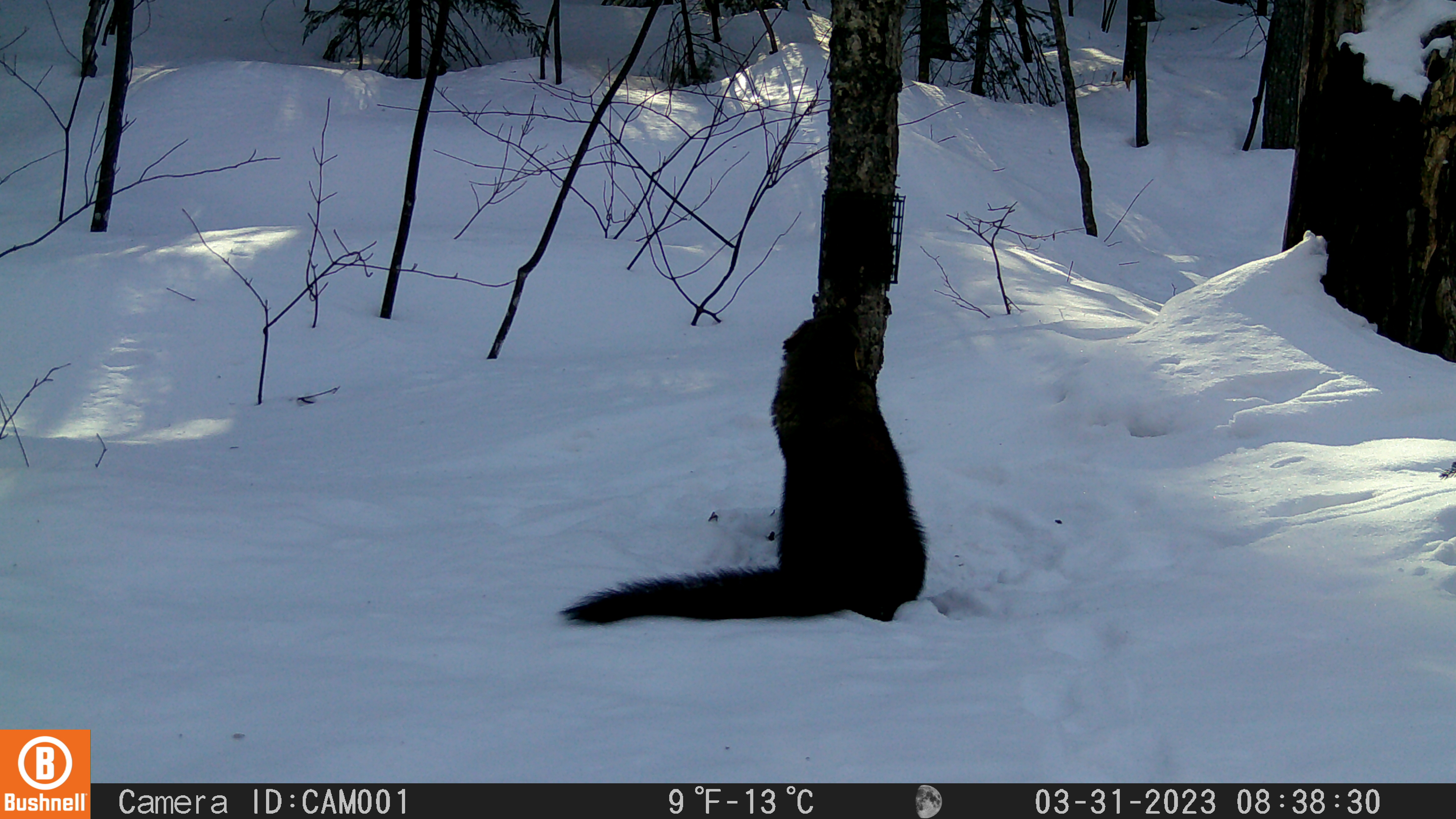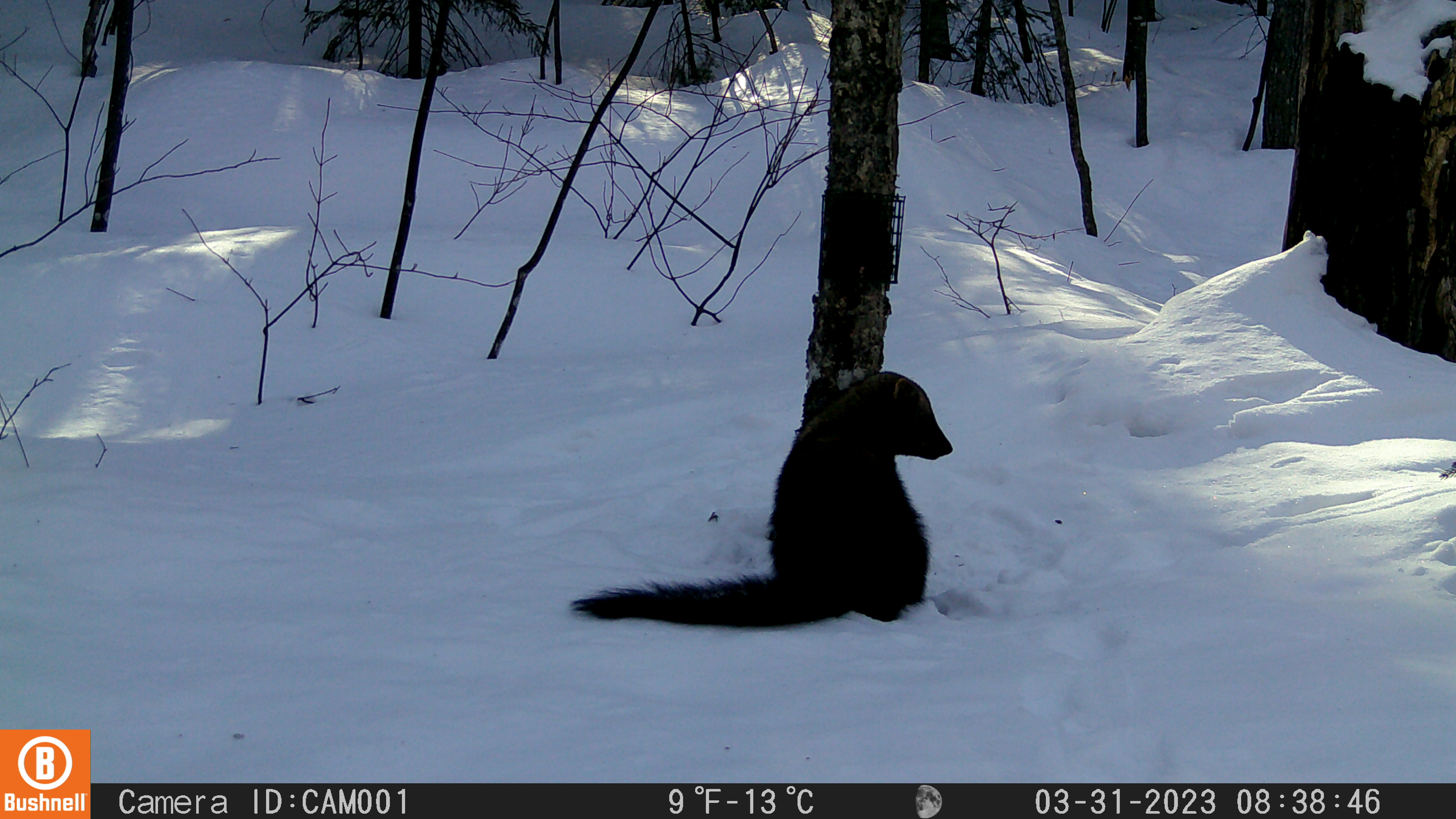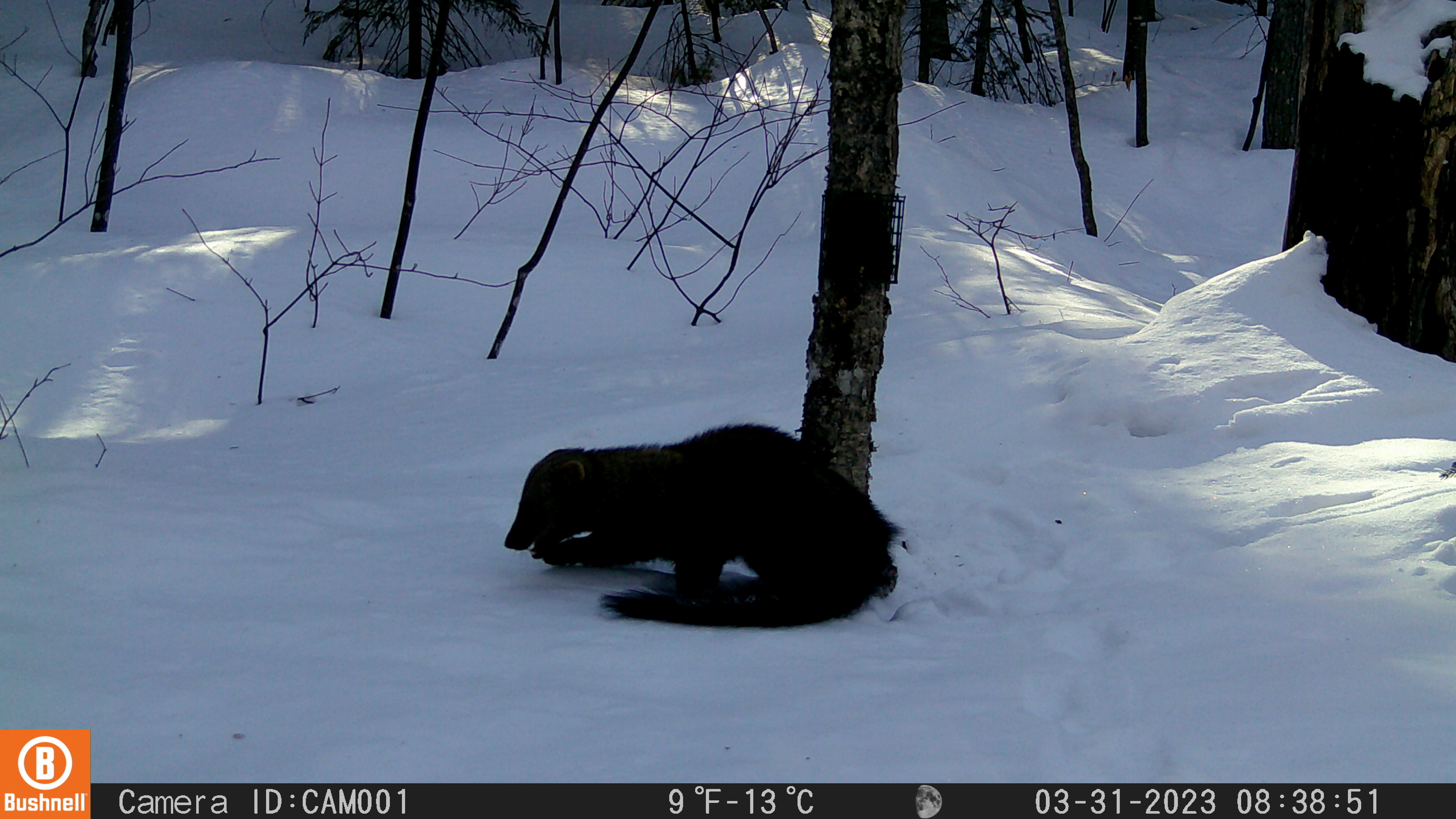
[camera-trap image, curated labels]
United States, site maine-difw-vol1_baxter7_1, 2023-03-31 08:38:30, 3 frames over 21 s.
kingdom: Animalia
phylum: Chordata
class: Mammalia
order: Carnivora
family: Mustelidae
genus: Pekania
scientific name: Pekania pennanti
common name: fisher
Fisher (Pekania pennanti).